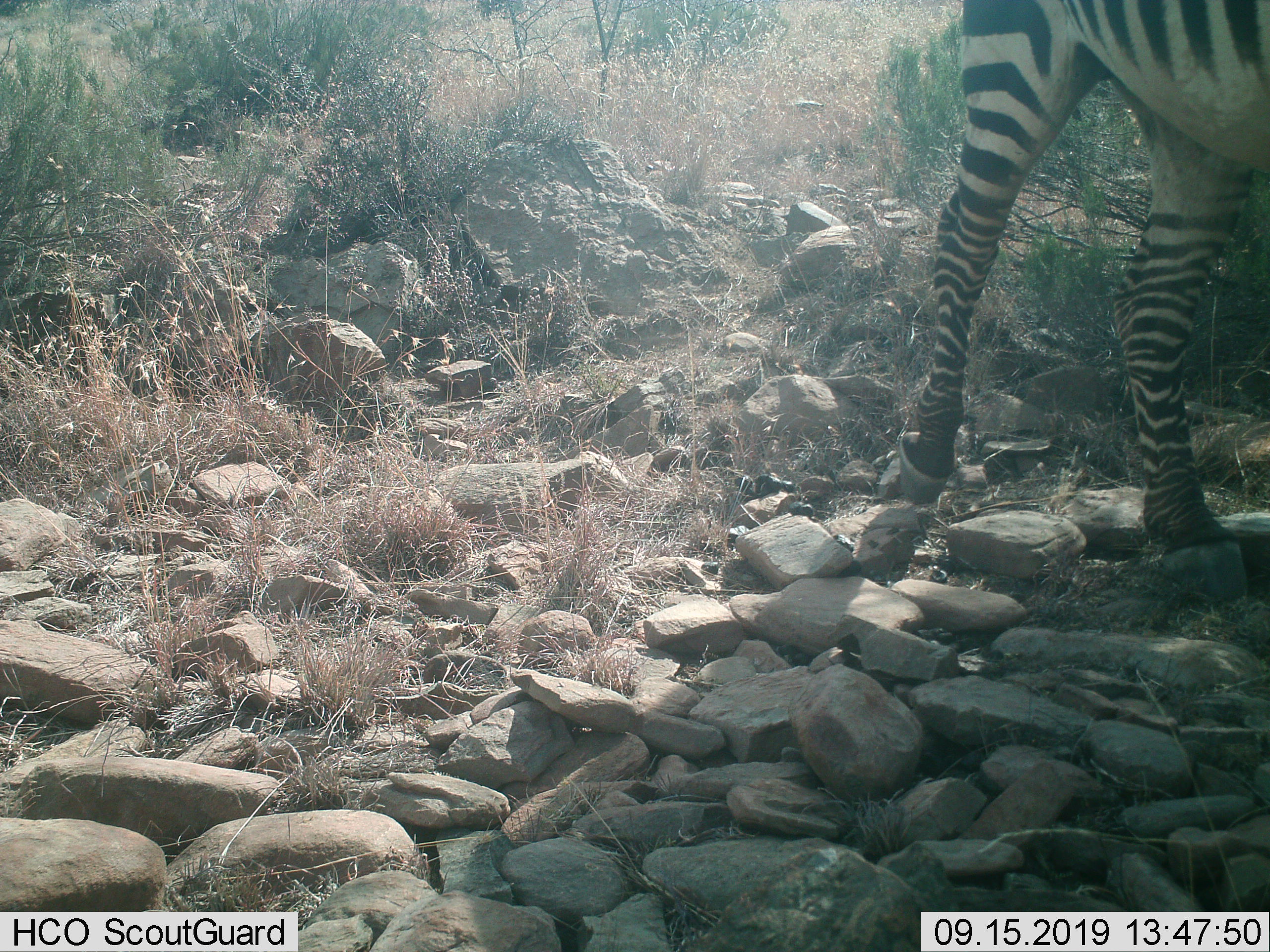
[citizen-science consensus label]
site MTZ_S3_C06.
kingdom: Animalia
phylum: Chordata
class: Mammalia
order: Perissodactyla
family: Equidae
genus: Equus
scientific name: Equus zebra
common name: mountain zebra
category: zebramountain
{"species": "zebramountain (mountain zebra) (Equus zebra)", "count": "1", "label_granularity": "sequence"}